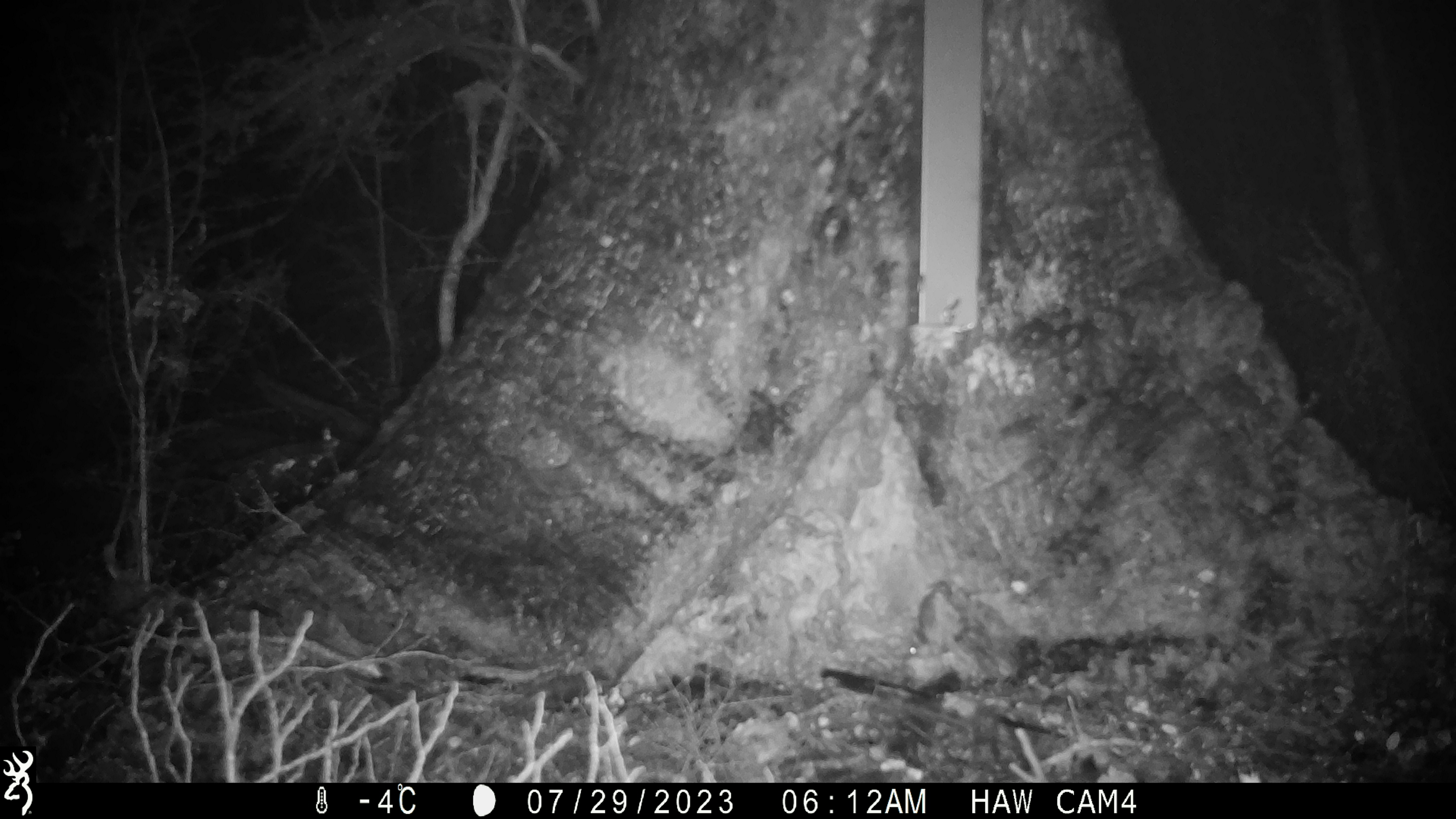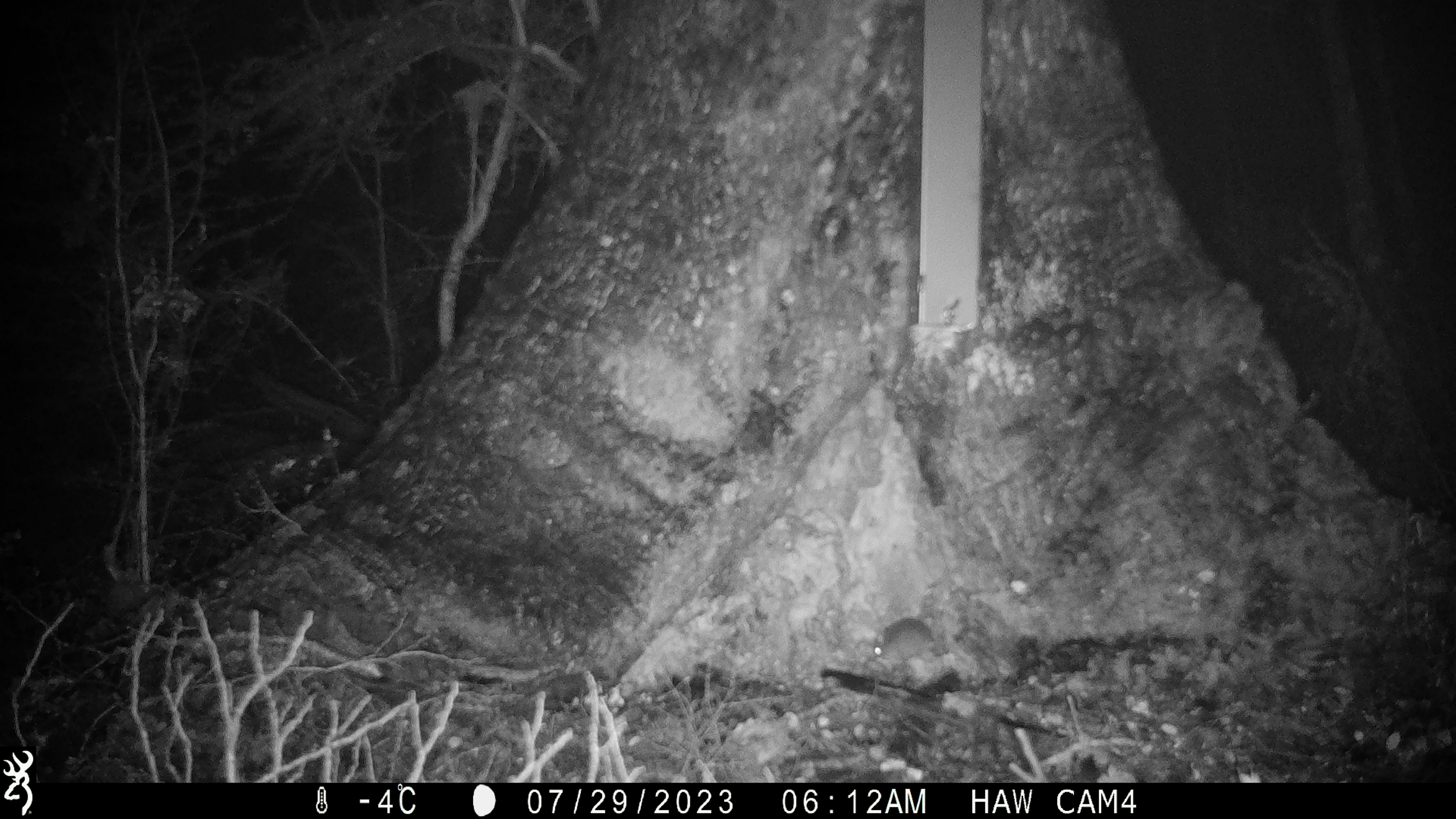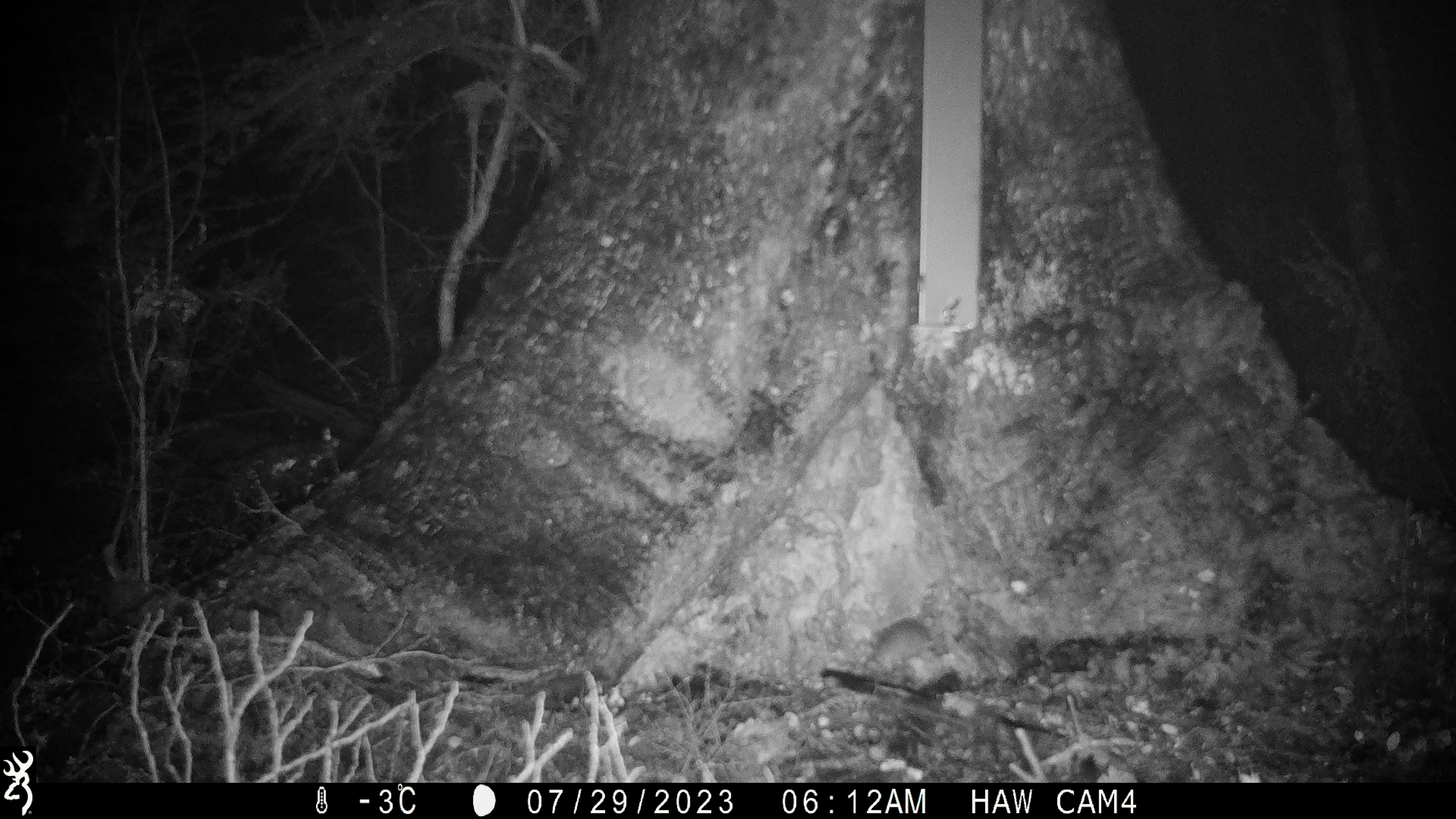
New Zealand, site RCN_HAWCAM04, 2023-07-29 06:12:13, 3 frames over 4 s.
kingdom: Animalia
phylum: Chordata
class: Mammalia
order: Rodentia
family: Muridae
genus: Mus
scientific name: Mus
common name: mouse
Mouse (Mus).